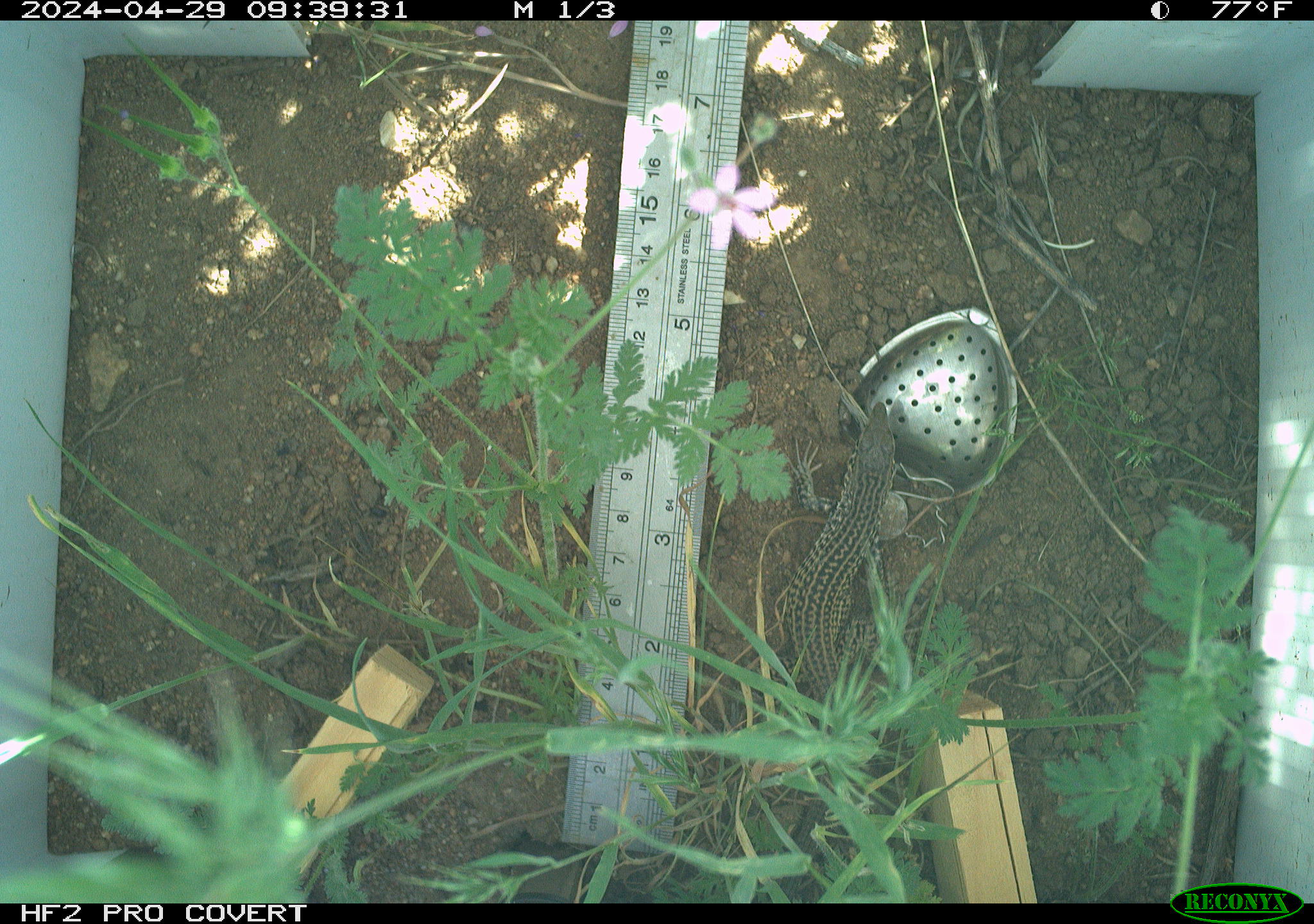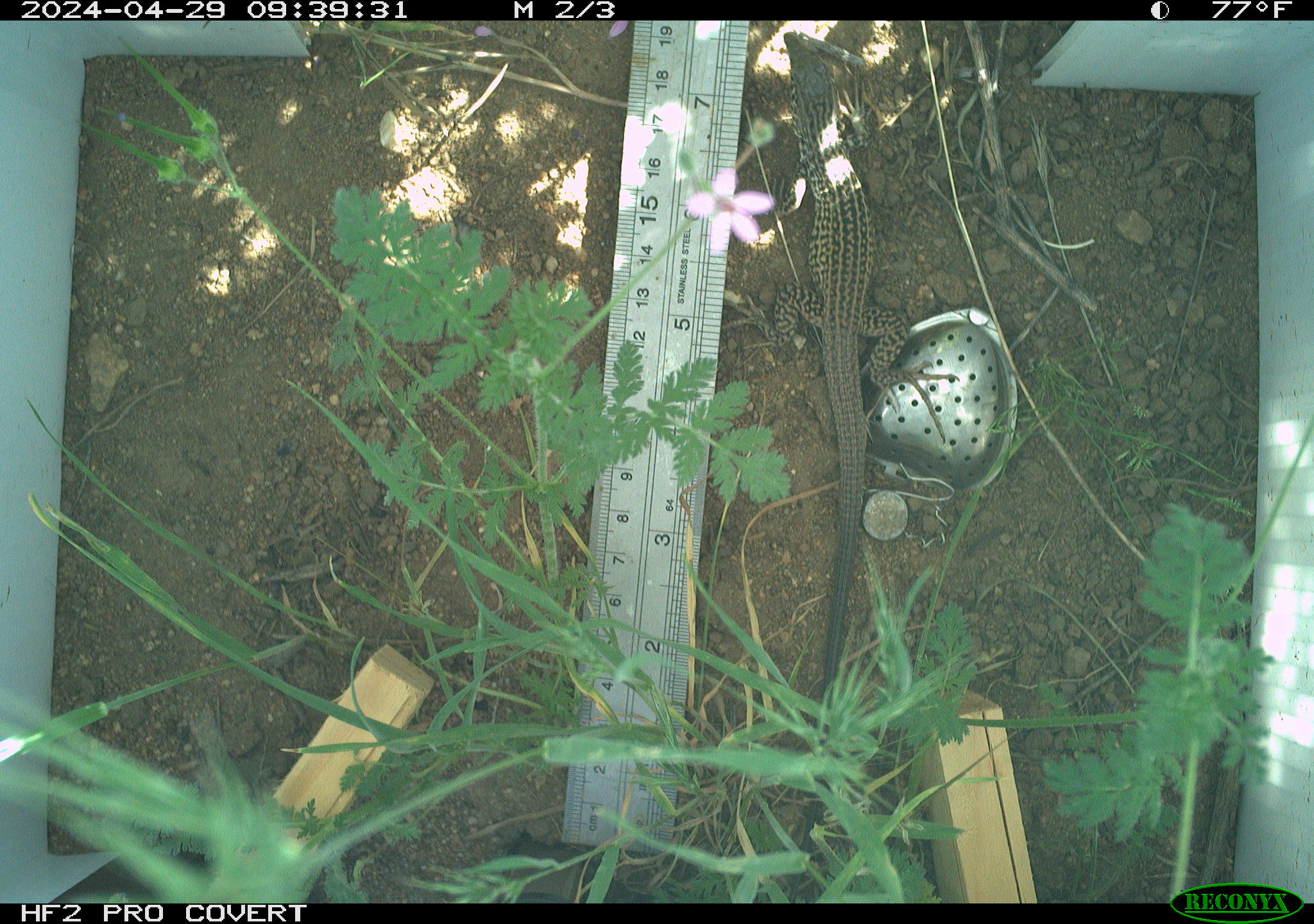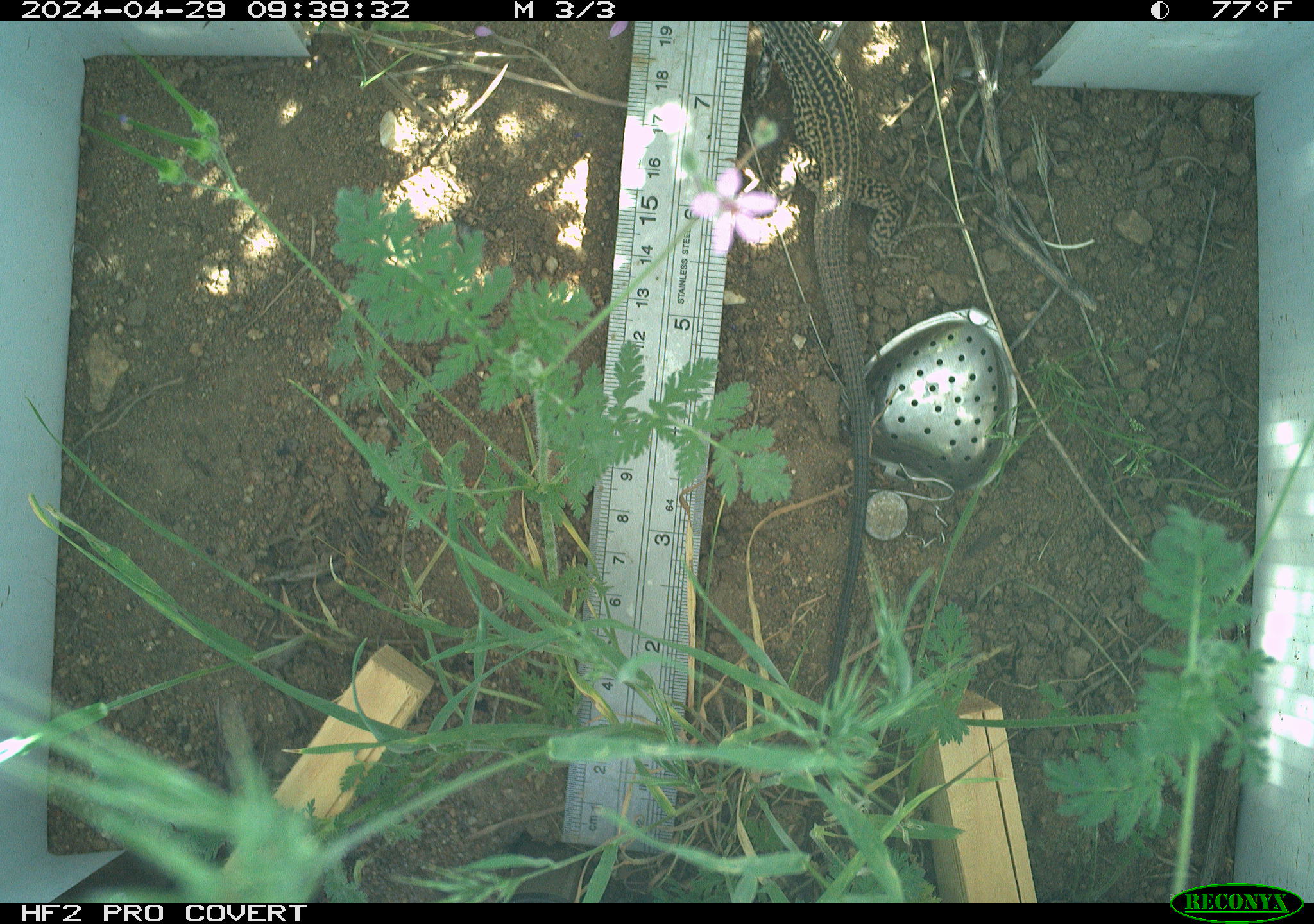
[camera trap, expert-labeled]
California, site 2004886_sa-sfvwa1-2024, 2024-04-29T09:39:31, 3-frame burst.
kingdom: Animalia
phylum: Chordata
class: Reptilia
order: Squamata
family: Teiidae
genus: Aspidoscelis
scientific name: Aspidoscelis tigris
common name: western whiptail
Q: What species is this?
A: Western whiptail (Aspidoscelis tigris).